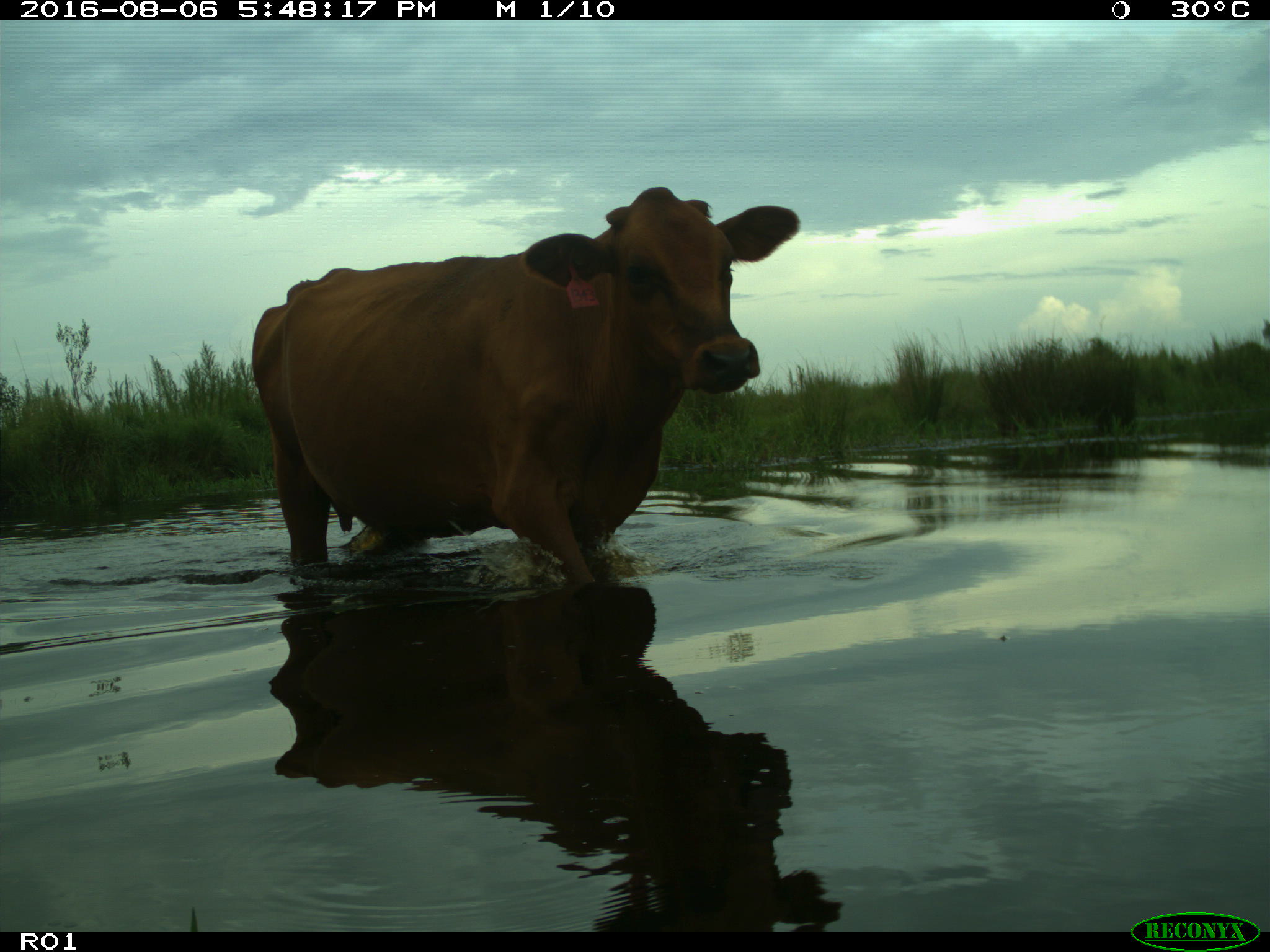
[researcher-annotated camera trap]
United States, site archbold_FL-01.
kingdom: Animalia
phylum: Chordata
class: Mammalia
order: Artiodactyla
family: Bovidae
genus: Bos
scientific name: Bos taurus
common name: domestic cow